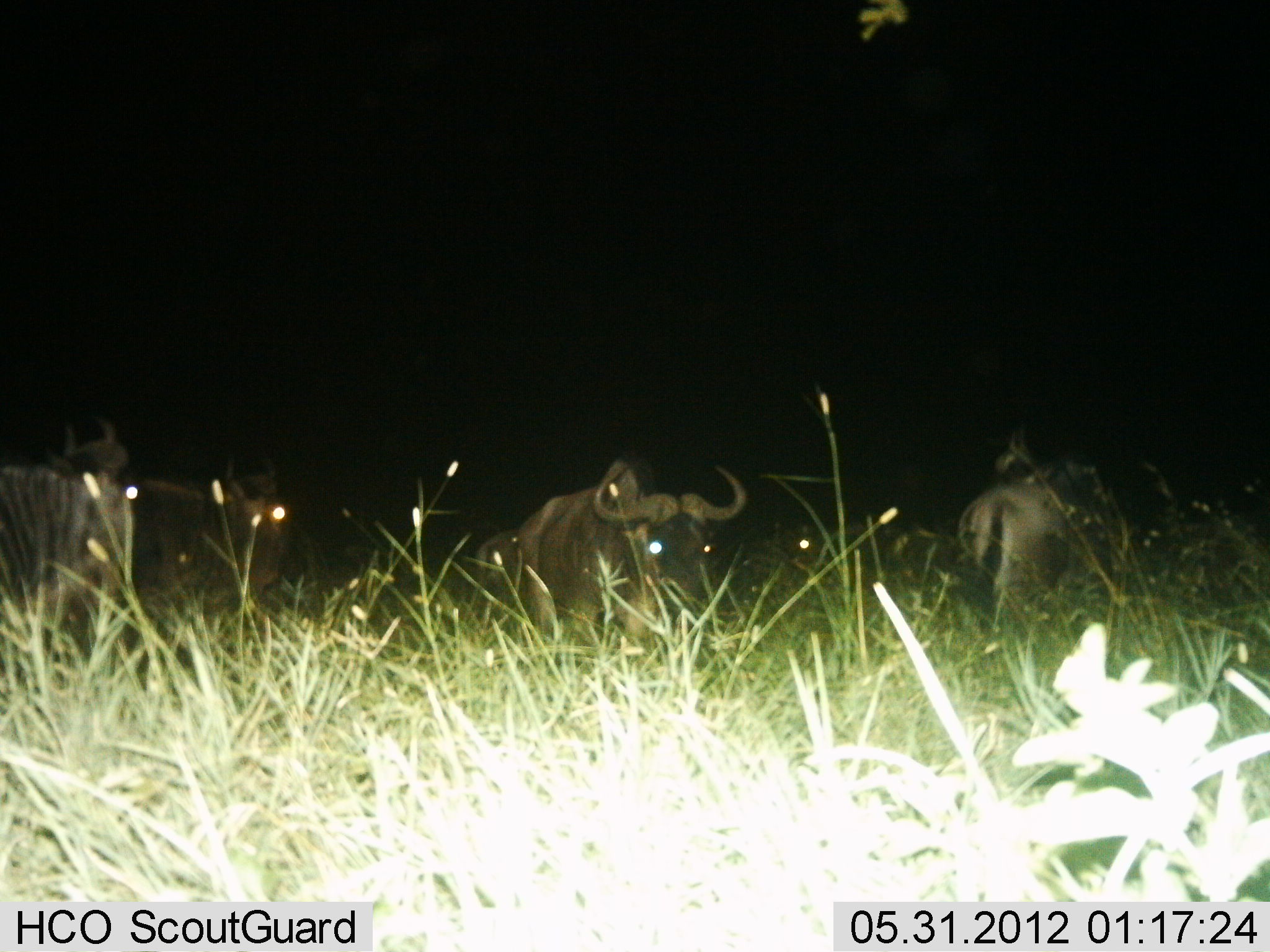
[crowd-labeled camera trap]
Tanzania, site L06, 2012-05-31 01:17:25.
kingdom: Animalia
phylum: Chordata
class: Mammalia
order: Artiodactyla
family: Bovidae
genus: Connochaetes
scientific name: Connochaetes taurinus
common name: blue wildebeest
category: wildebeest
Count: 4.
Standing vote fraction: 55%.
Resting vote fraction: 32%.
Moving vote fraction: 18%.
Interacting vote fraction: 0%.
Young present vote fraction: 0%.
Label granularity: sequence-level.